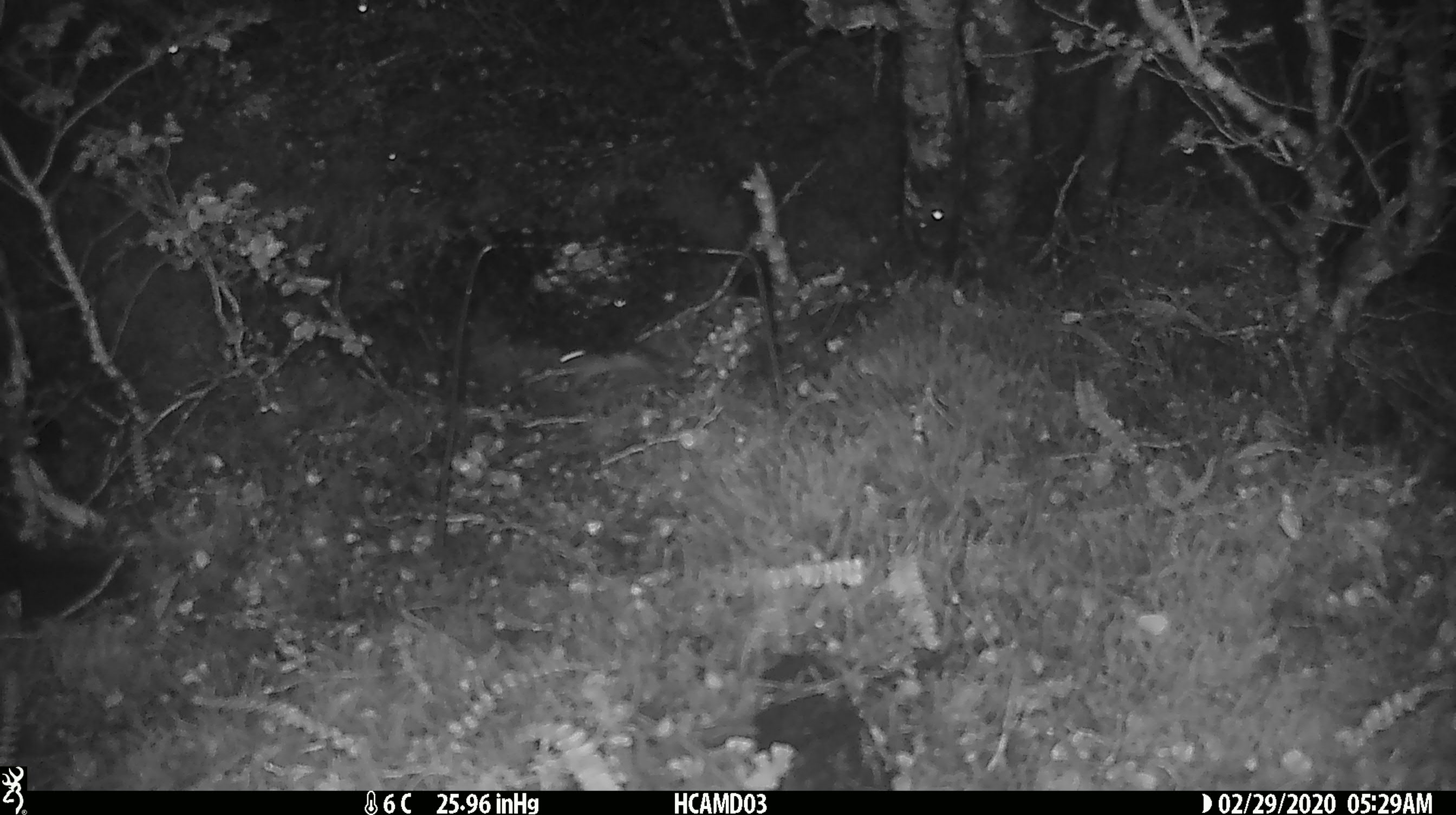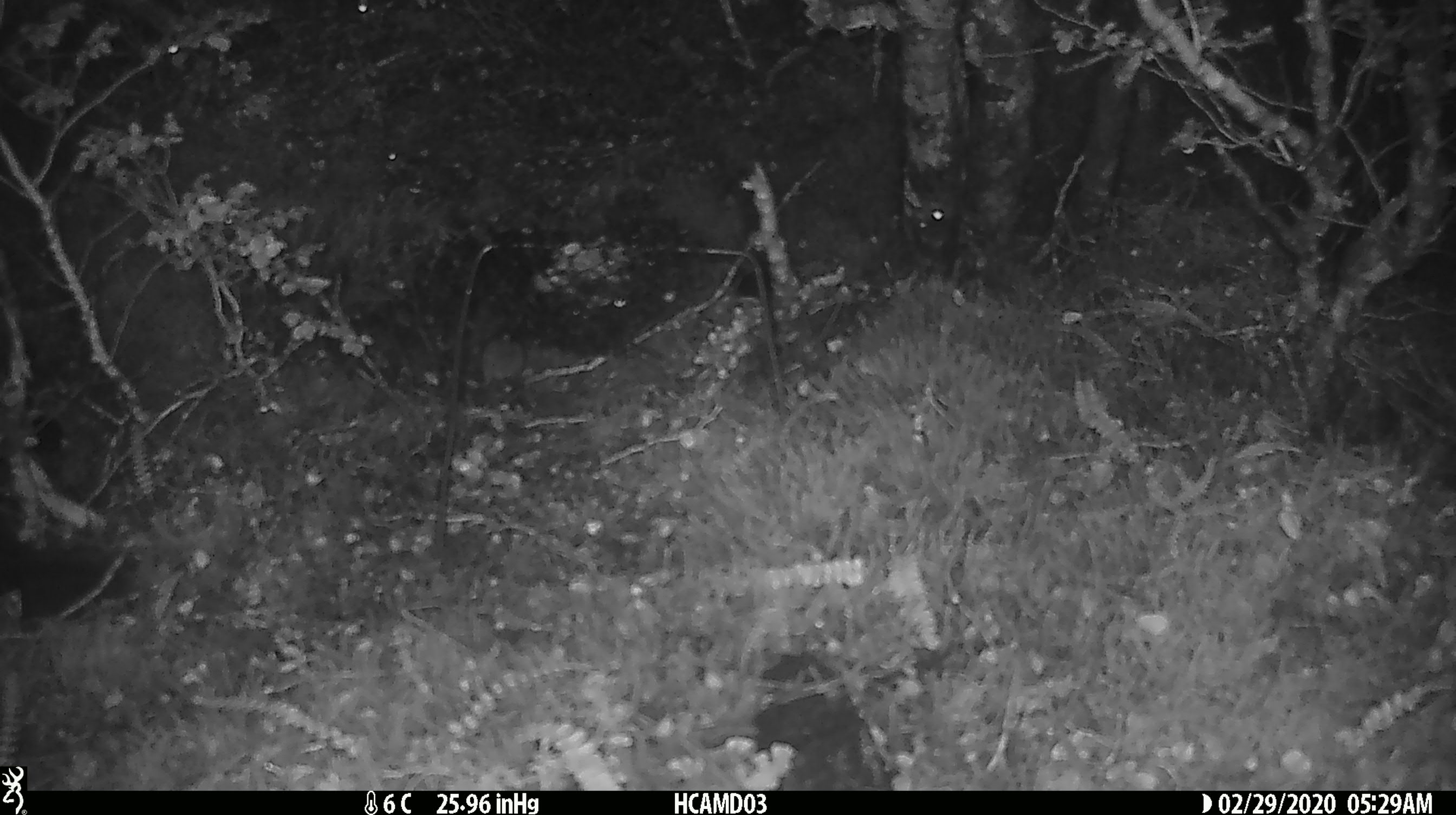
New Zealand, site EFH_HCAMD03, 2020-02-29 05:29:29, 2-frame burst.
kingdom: Animalia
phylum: Chordata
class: Mammalia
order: Rodentia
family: Muridae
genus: Mus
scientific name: Mus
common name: mouse